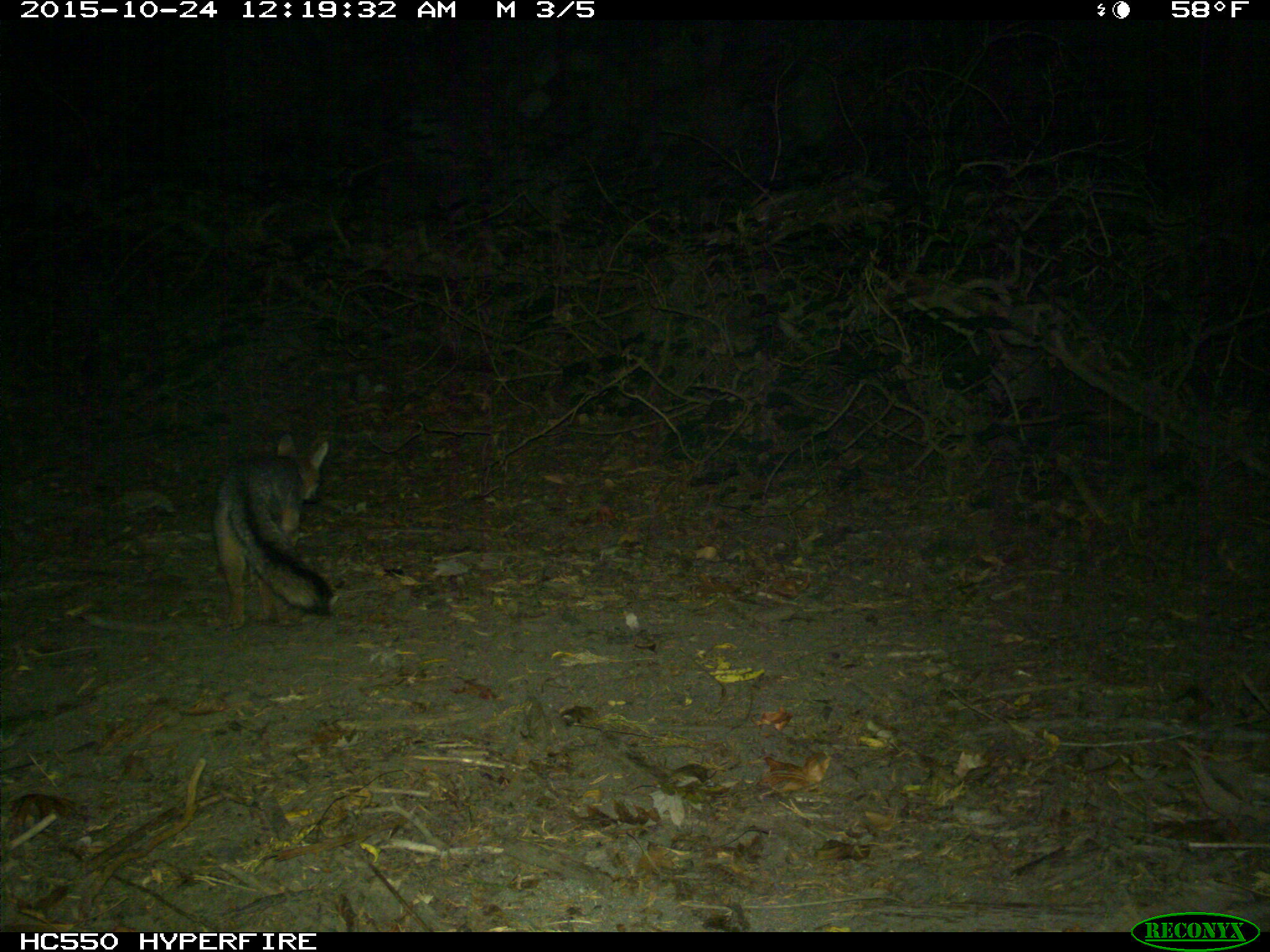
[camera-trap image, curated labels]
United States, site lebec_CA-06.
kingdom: Animalia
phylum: Chordata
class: Mammalia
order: Carnivora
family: Canidae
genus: Urocyon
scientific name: Urocyon cinereoargenteus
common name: gray fox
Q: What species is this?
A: Urocyon cinereoargenteus (gray fox).